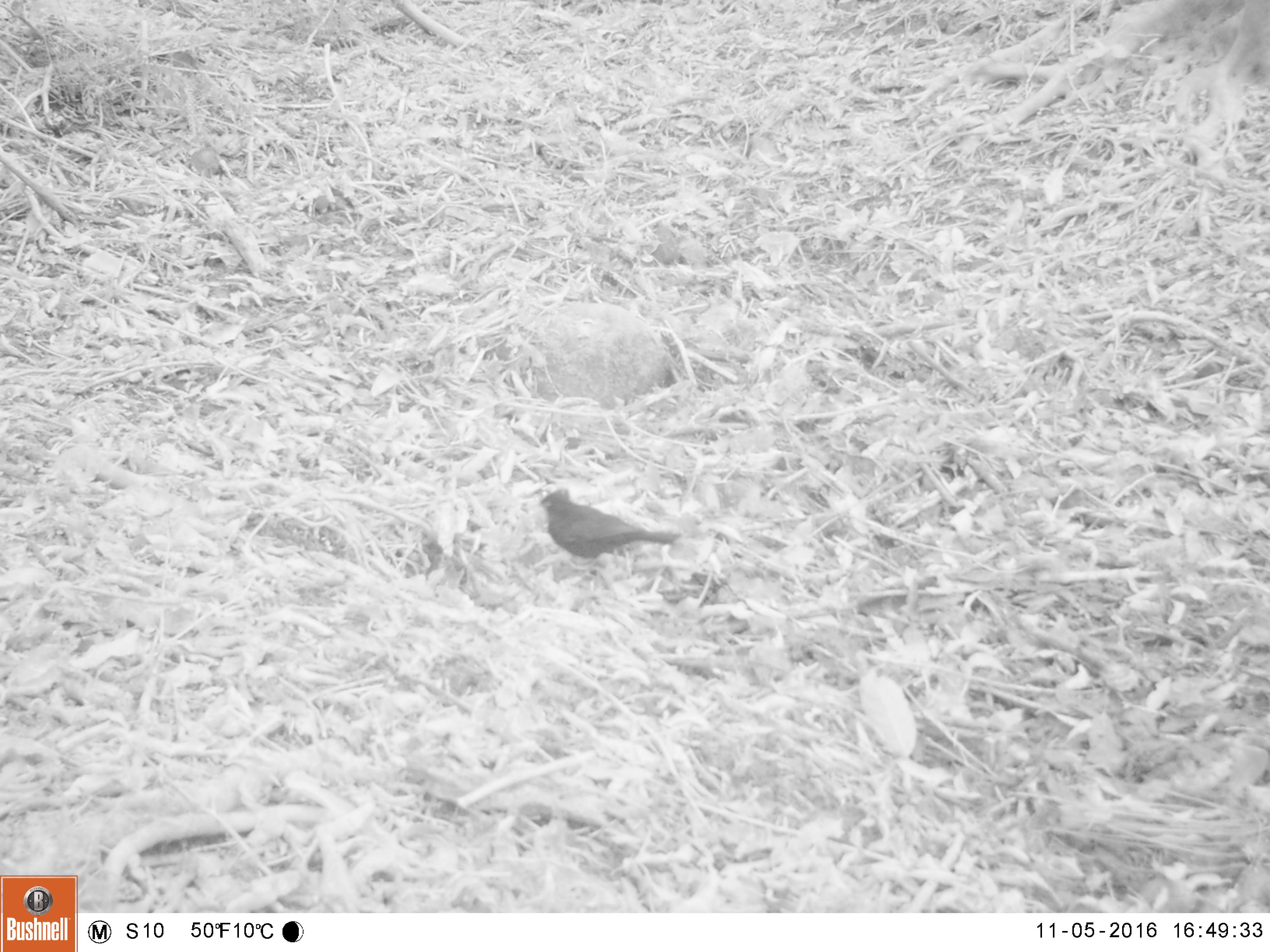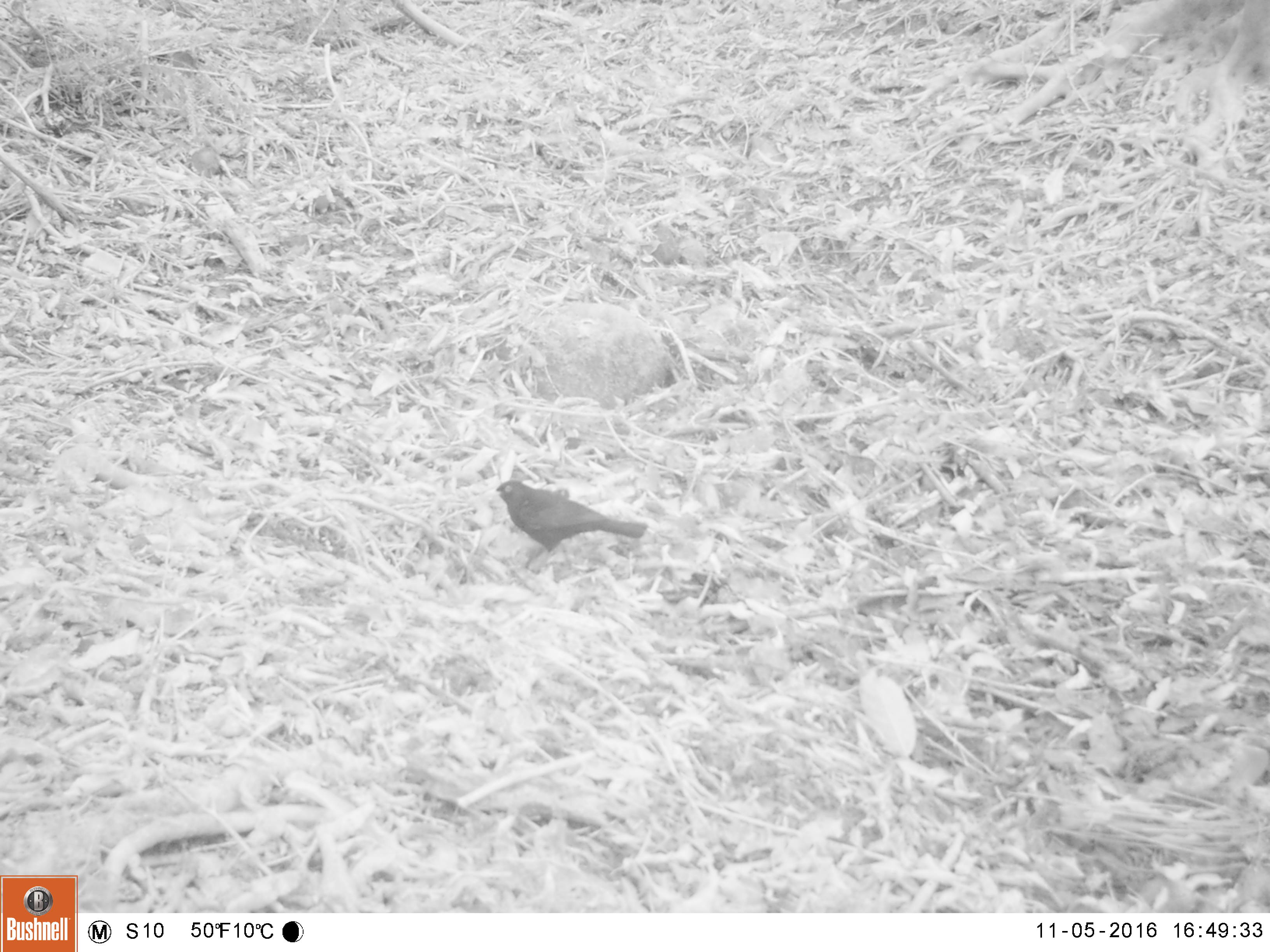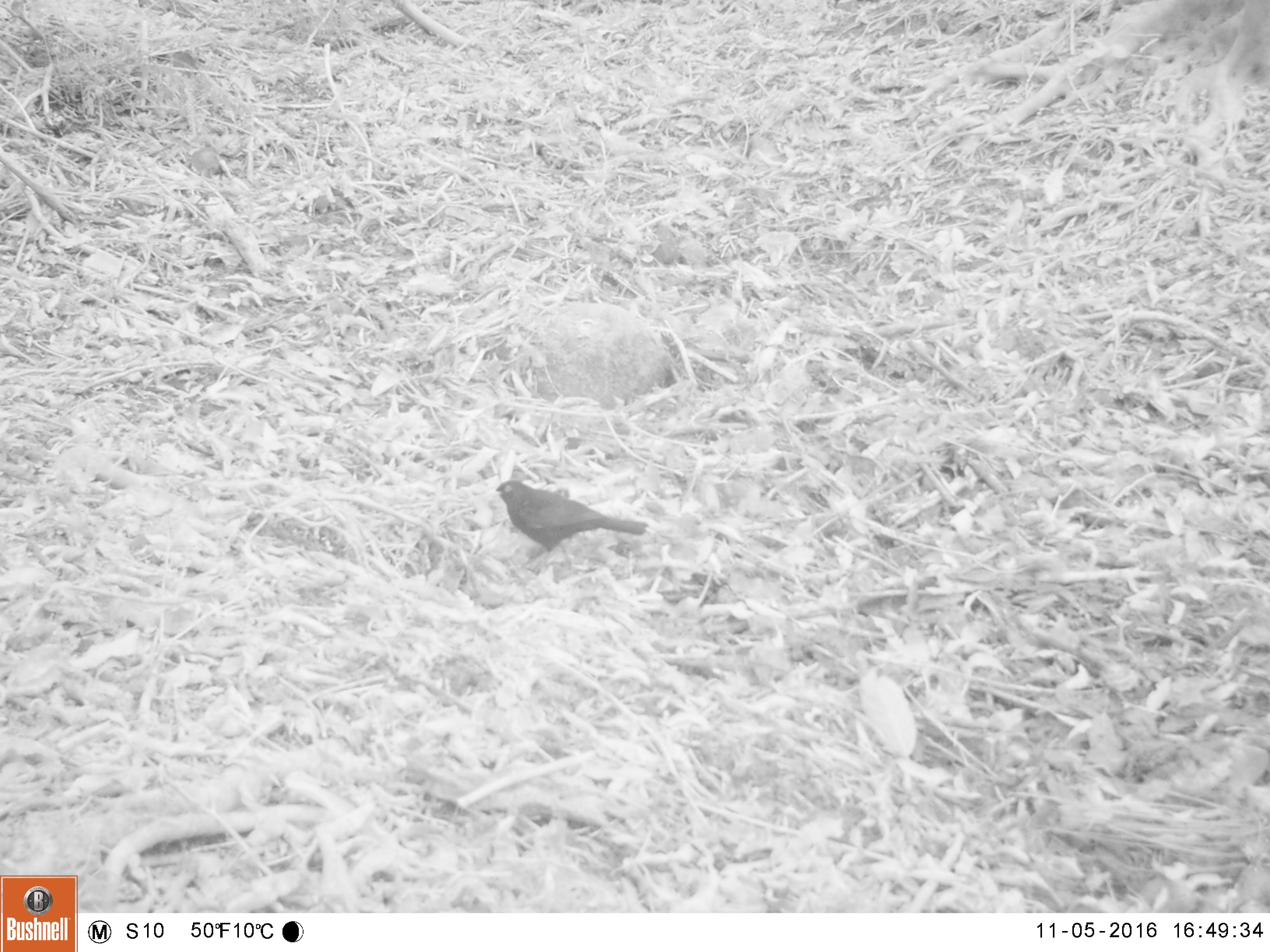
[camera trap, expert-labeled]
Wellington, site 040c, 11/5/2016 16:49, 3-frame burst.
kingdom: Animalia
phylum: Chordata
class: Aves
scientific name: Aves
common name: bird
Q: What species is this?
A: Bird (Aves).